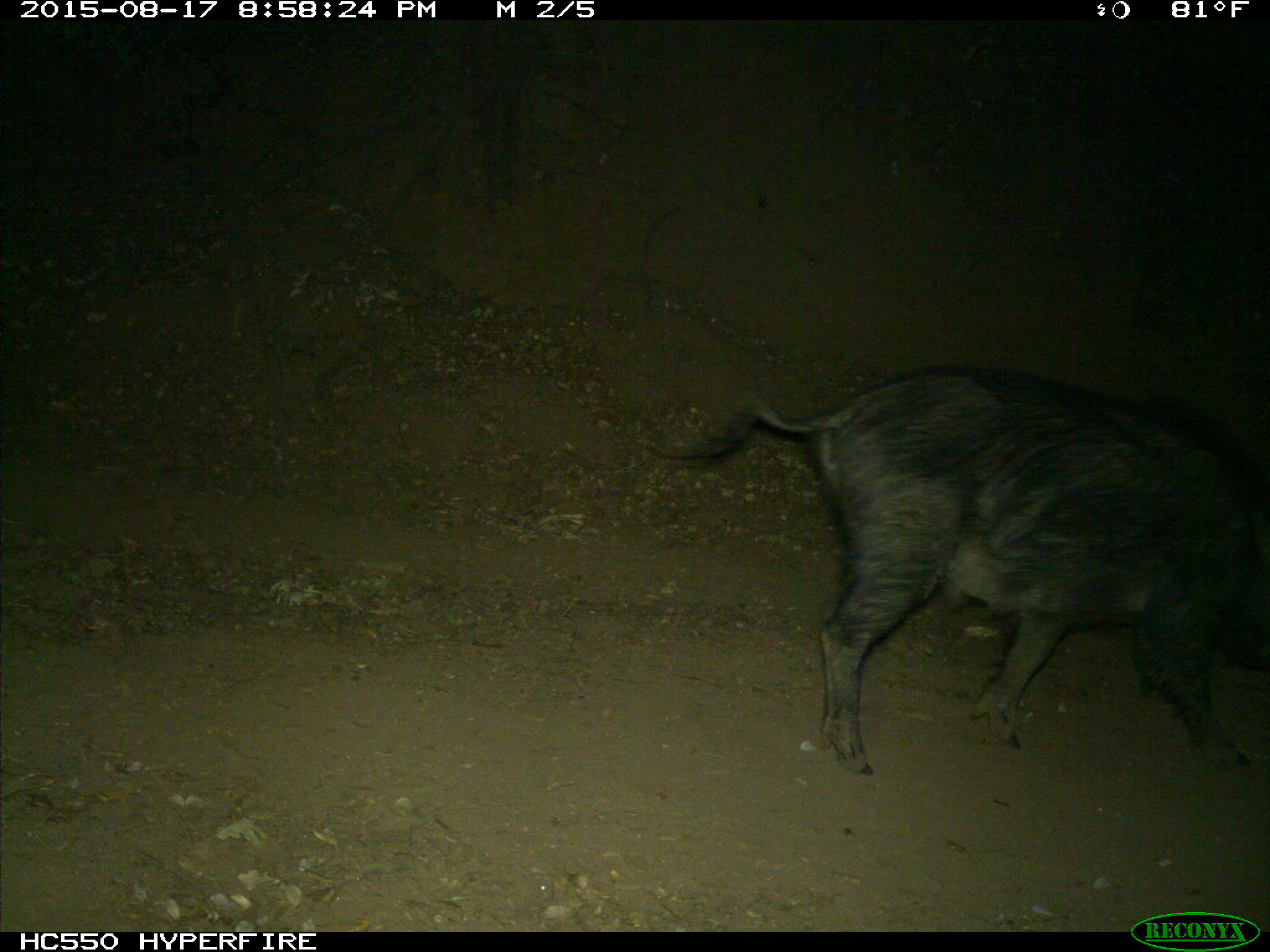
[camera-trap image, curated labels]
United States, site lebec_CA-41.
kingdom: Animalia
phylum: Chordata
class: Mammalia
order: Artiodactyla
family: Suidae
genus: Sus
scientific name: Sus scrofa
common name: wild boar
Sus scrofa (wild boar).